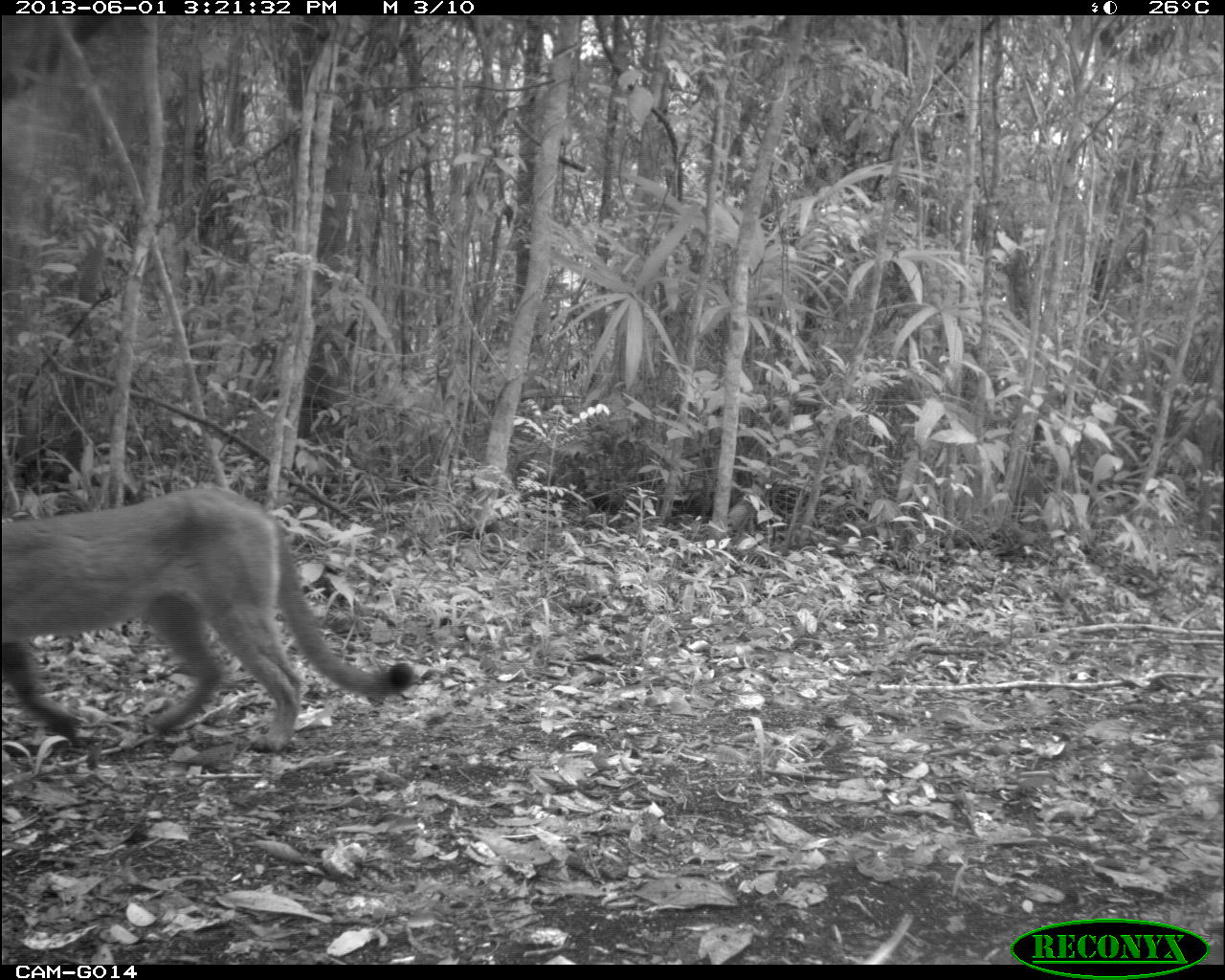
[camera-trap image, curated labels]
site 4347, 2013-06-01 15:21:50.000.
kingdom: Animalia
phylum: Chordata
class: Mammalia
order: Carnivora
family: Felidae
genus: Puma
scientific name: Puma concolor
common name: mountain lion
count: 1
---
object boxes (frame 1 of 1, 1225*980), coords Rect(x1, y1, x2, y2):
puma concolor: Rect(2, 483, 418, 752)